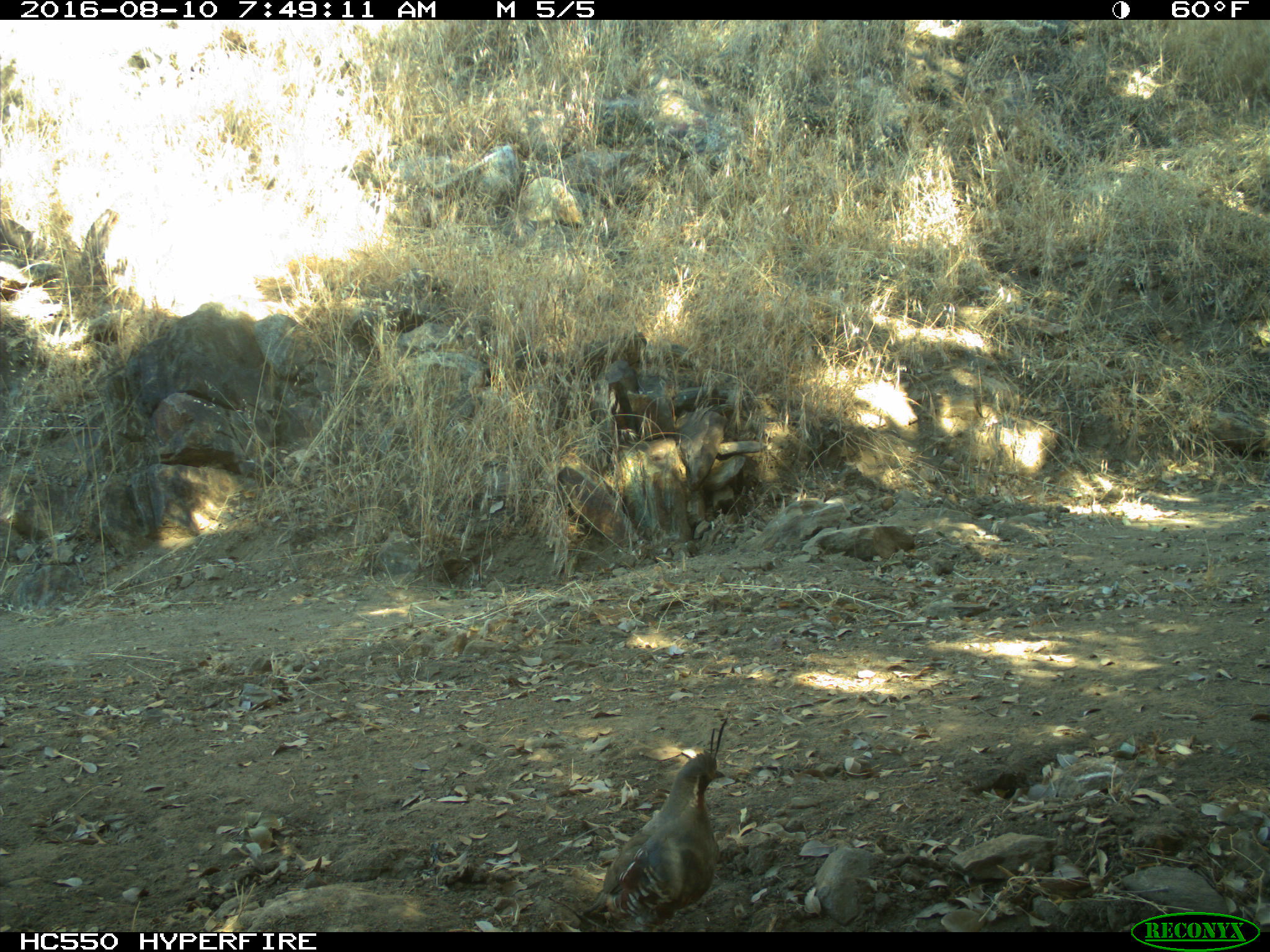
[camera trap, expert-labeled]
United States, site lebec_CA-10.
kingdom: Animalia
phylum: Chordata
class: Aves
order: Galliformes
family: Odontophoridae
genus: Callipepla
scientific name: Callipepla californica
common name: california quail